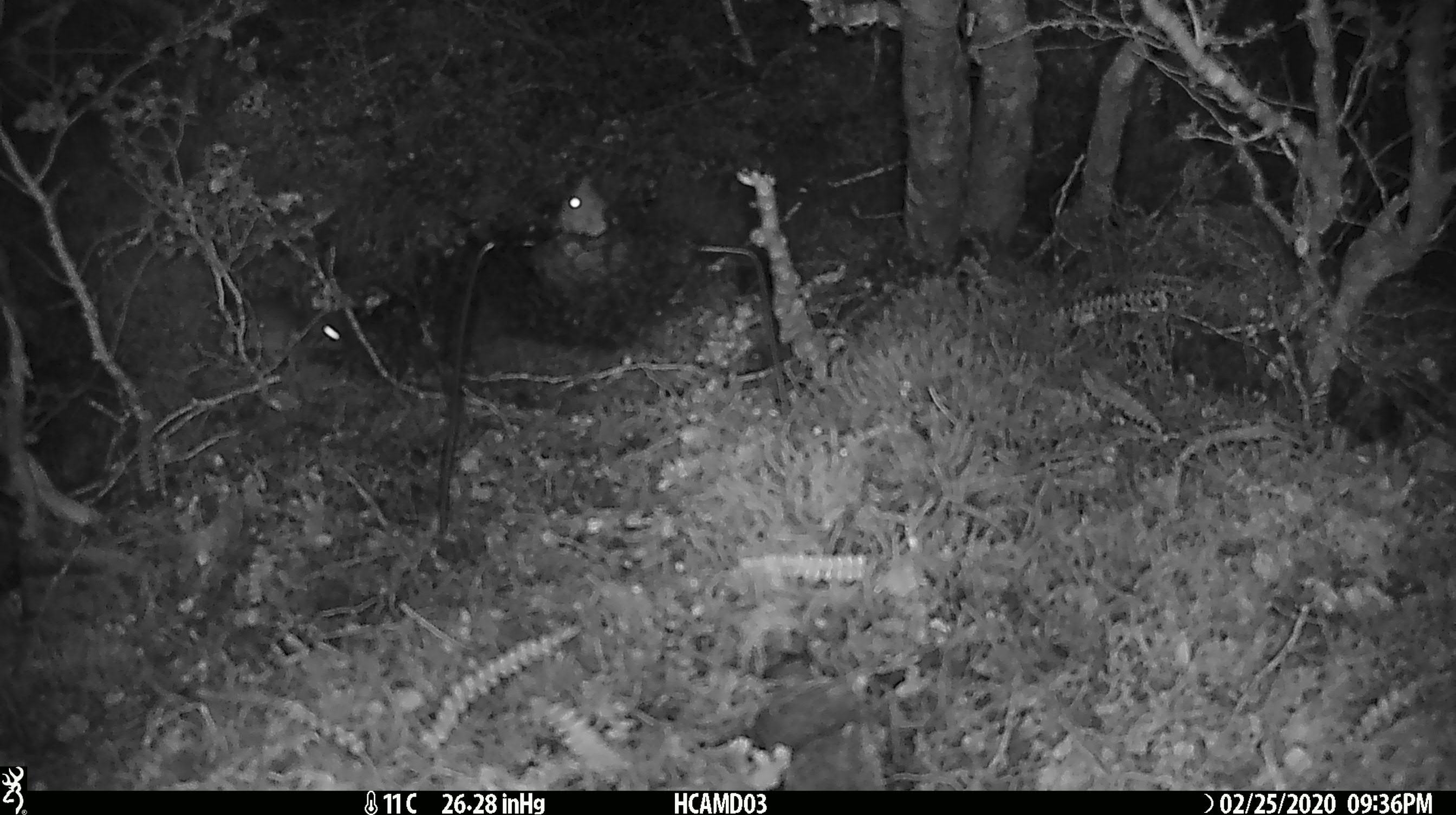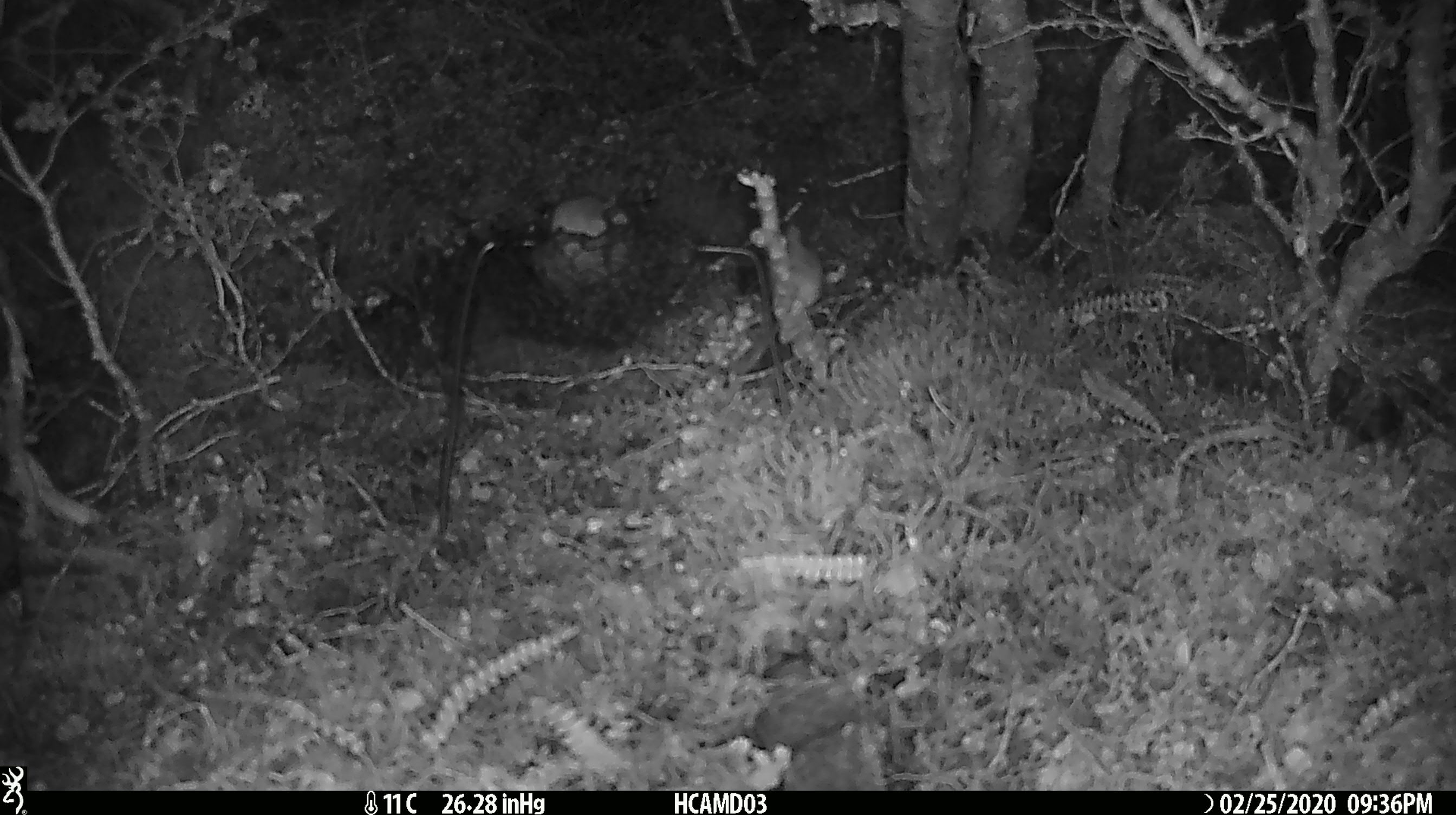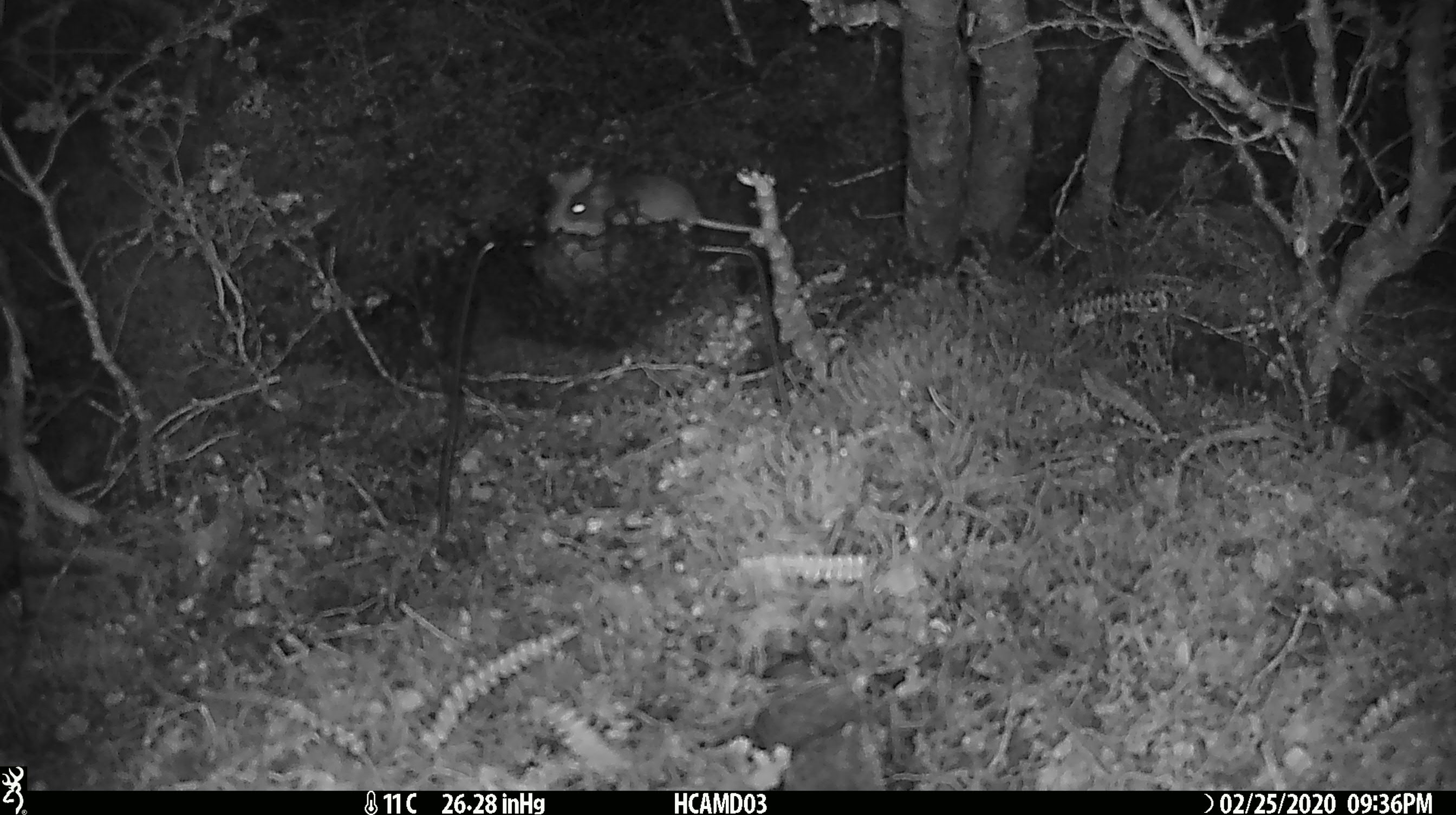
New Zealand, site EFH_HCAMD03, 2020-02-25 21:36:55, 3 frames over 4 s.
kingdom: Animalia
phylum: Chordata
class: Mammalia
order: Rodentia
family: Muridae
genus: Mus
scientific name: Mus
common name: mouse